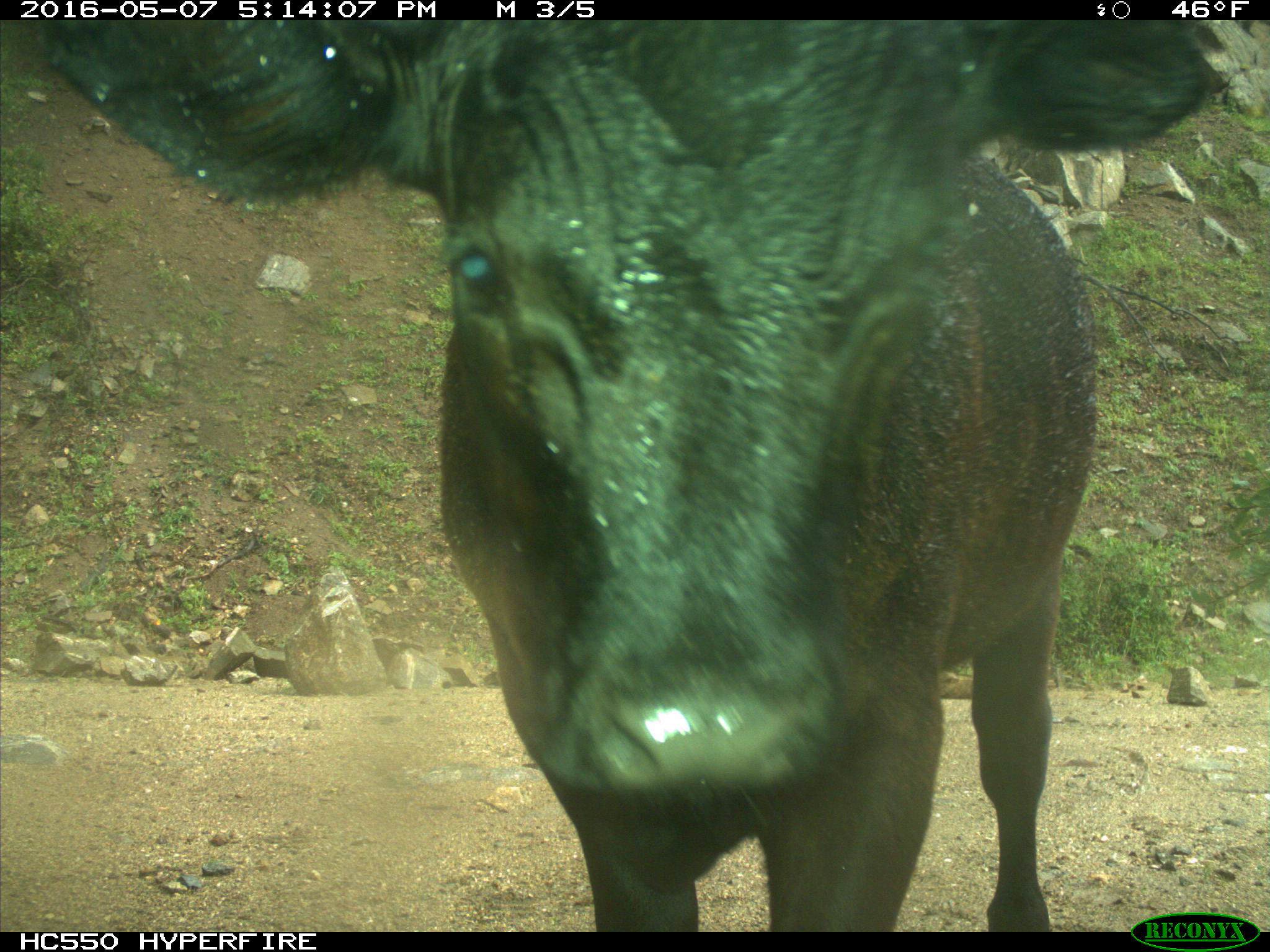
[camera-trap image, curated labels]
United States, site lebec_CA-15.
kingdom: Animalia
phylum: Chordata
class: Mammalia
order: Artiodactyla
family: Bovidae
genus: Bos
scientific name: Bos taurus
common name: domestic cow